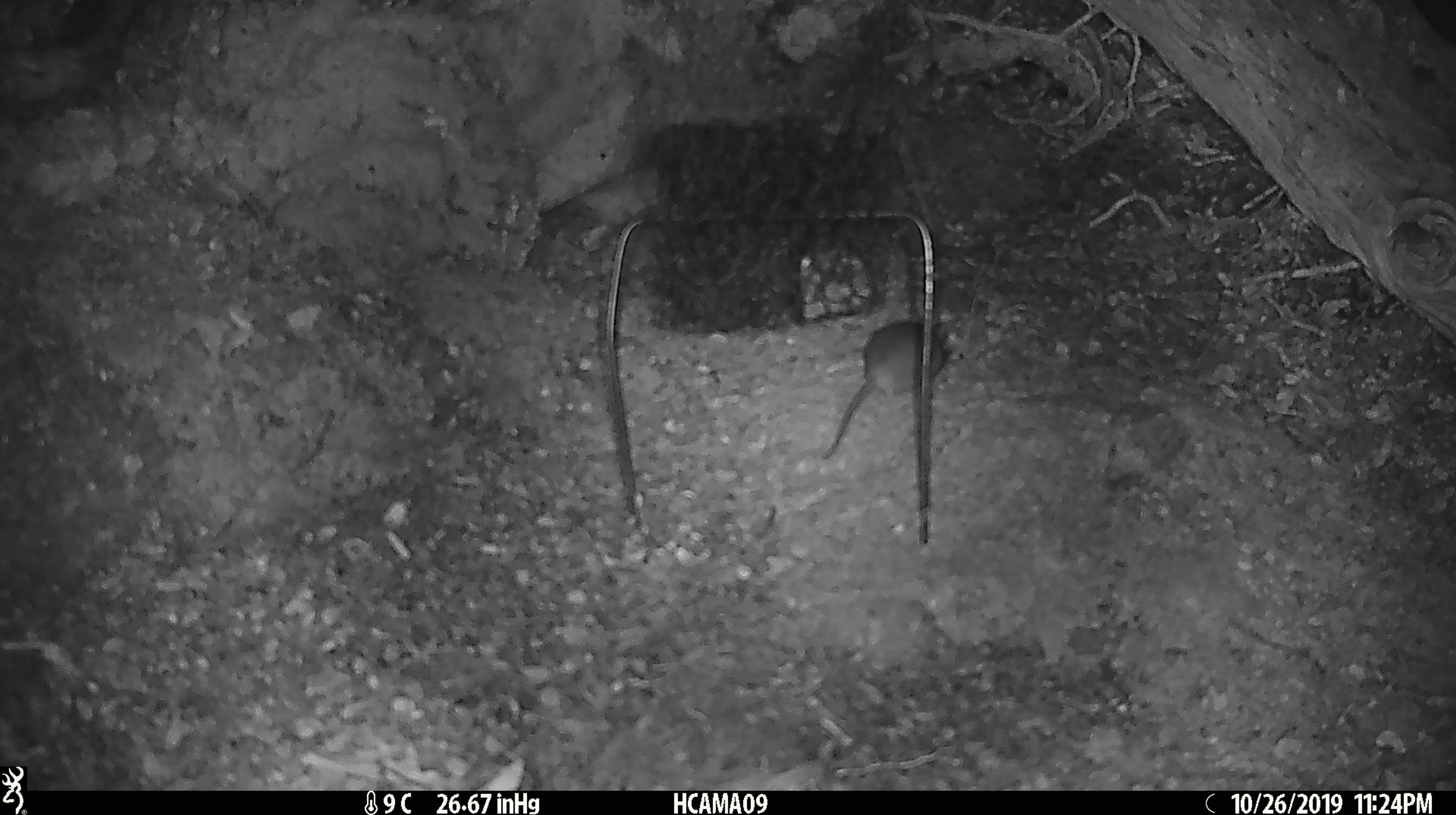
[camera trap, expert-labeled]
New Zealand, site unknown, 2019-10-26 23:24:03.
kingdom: Animalia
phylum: Chordata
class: Mammalia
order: Rodentia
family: Muridae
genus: Mus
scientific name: Mus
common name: mouse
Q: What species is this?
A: Mouse (Mus).